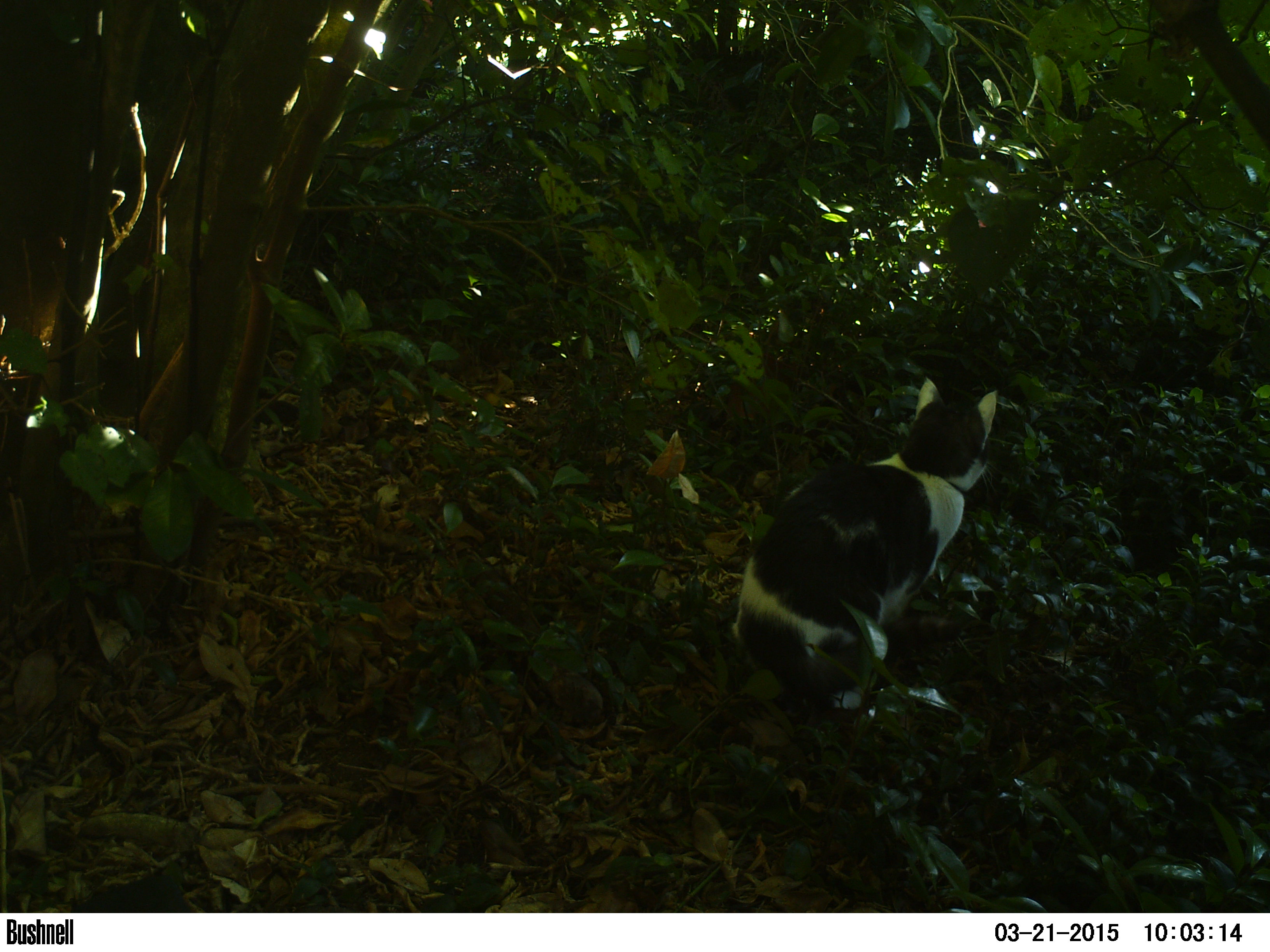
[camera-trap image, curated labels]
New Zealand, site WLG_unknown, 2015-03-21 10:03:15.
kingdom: Animalia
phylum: Chordata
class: Mammalia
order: Carnivora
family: Felidae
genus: Felis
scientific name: Felis catus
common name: domestic cat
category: cat